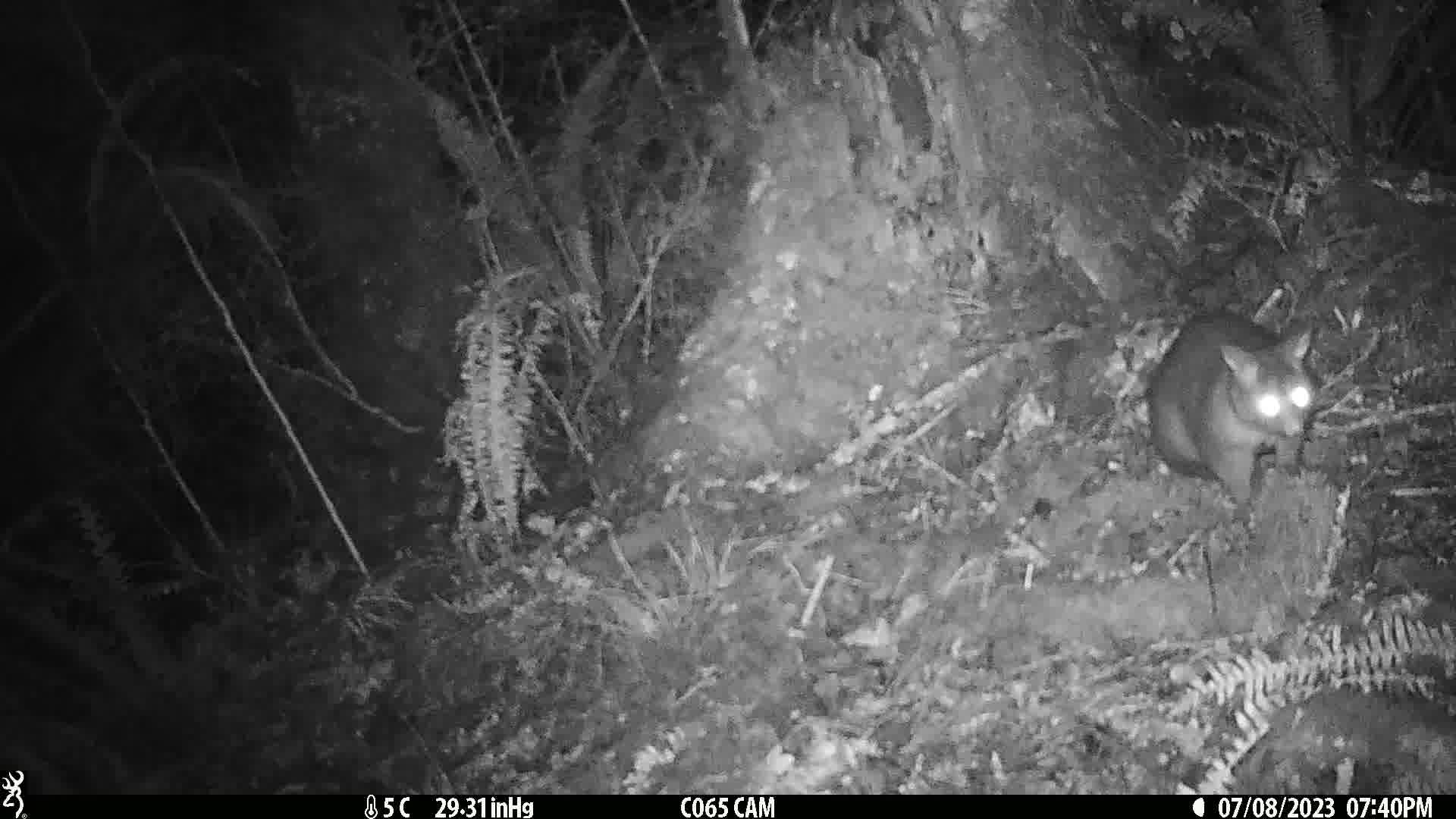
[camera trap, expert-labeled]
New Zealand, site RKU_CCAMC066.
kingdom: Animalia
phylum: Chordata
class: Mammalia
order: Diprotodontia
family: Phalangeridae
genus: Trichosurus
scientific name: Trichosurus vulpecula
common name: common brushtail possum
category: possum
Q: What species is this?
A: Possum (common brushtail possum) (Trichosurus vulpecula).